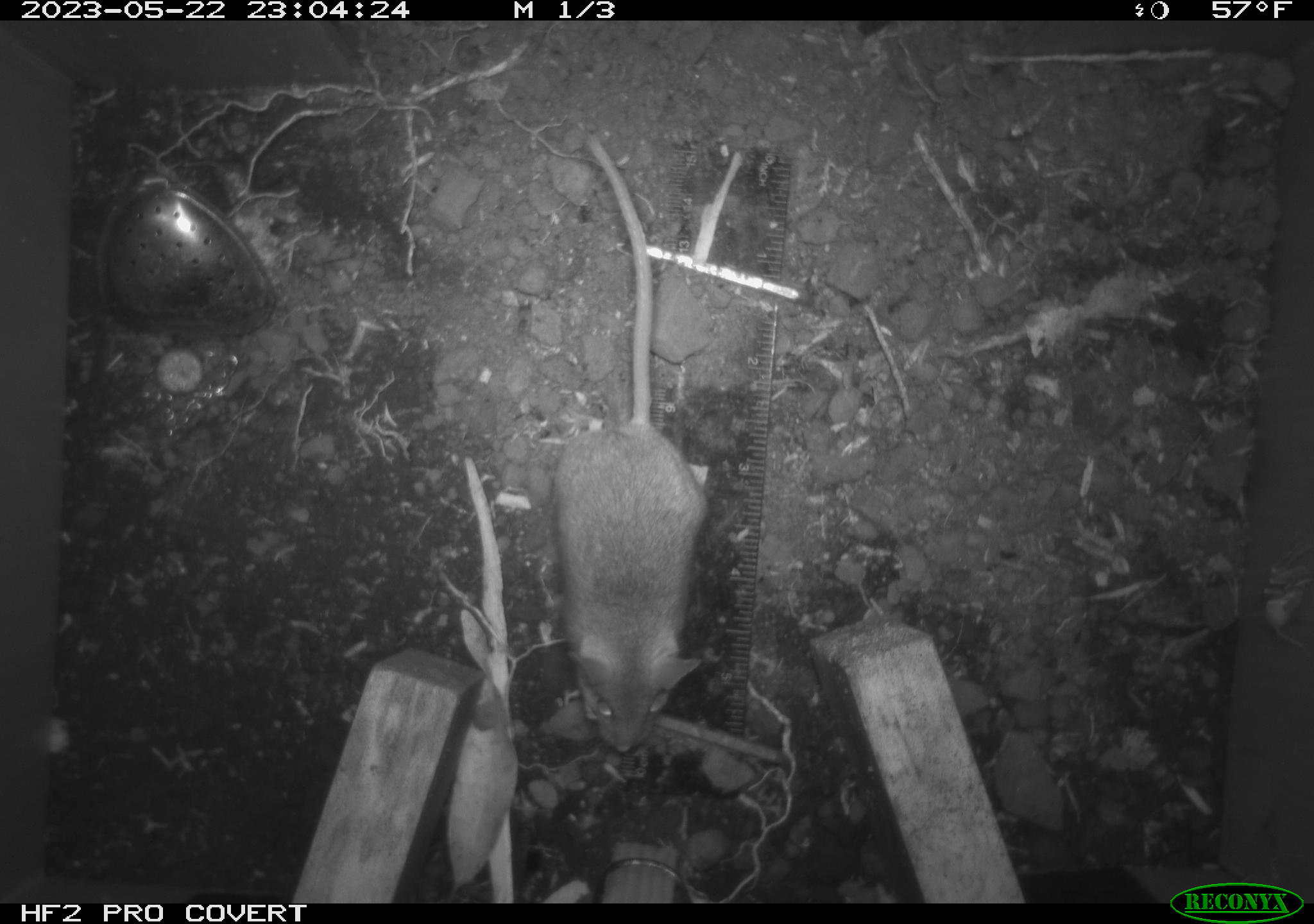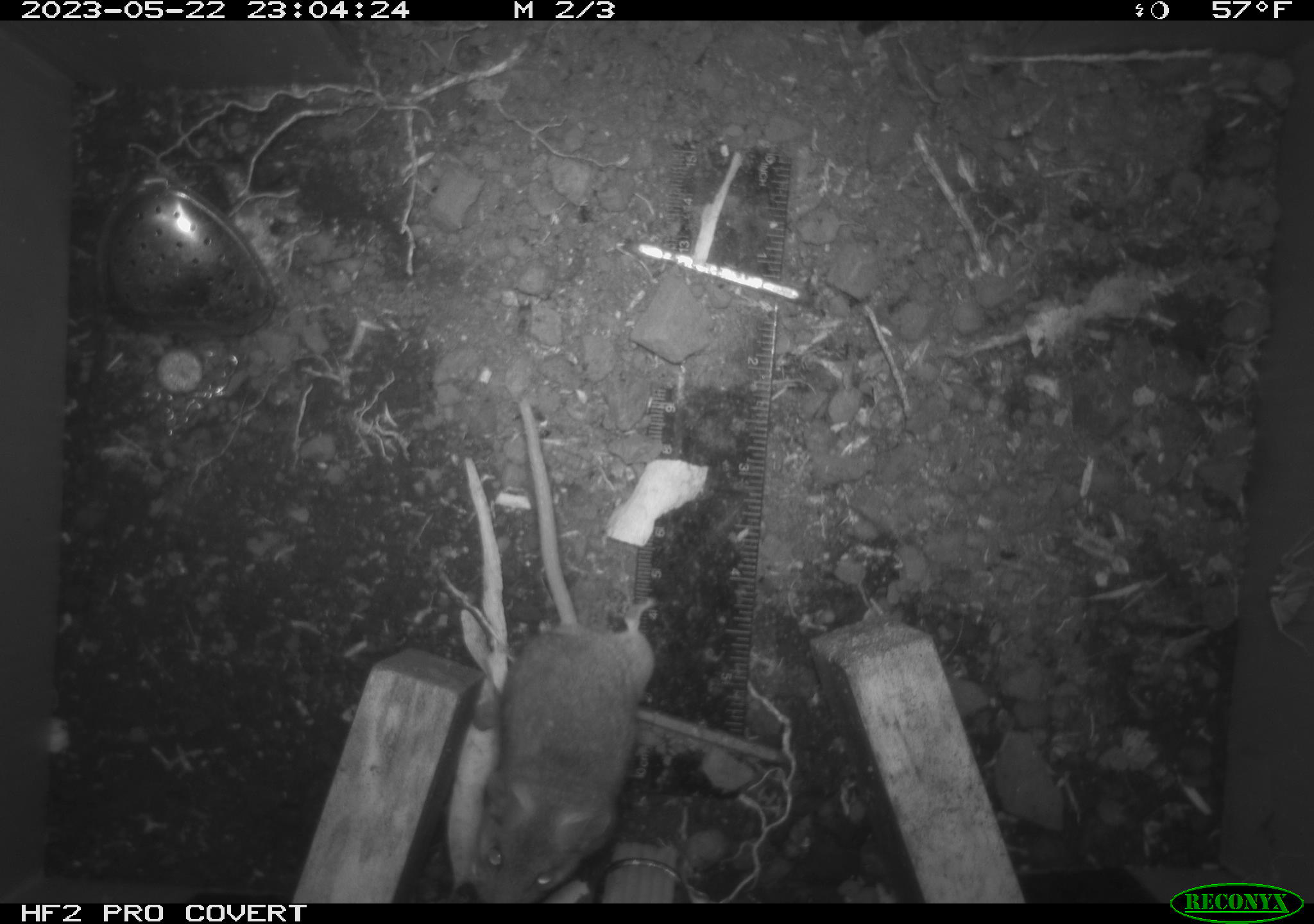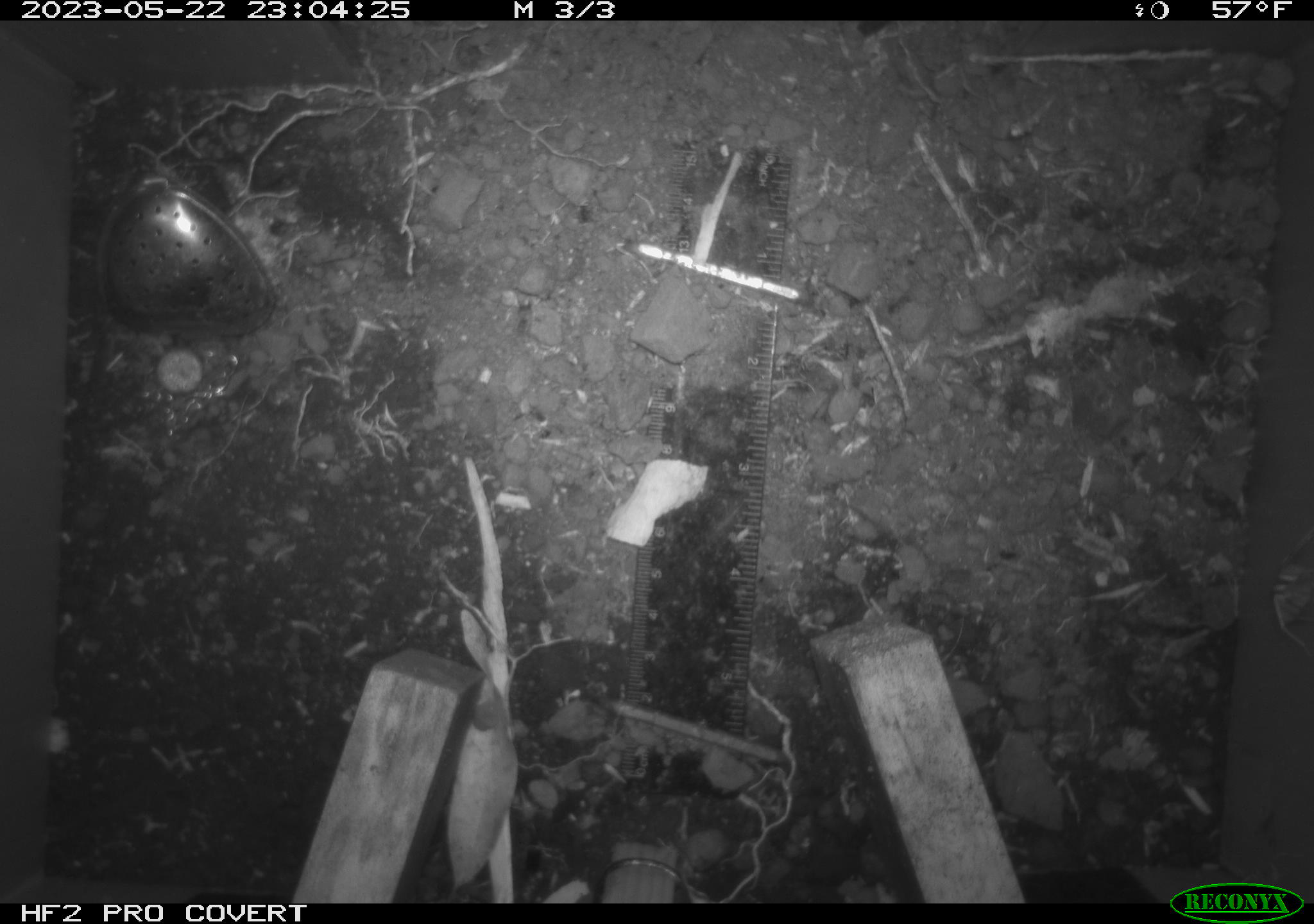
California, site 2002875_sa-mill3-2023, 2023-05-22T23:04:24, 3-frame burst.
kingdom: Animalia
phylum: Chordata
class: Mammalia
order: Rodentia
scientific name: Rodentia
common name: mouse species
Mouse species (Rodentia).